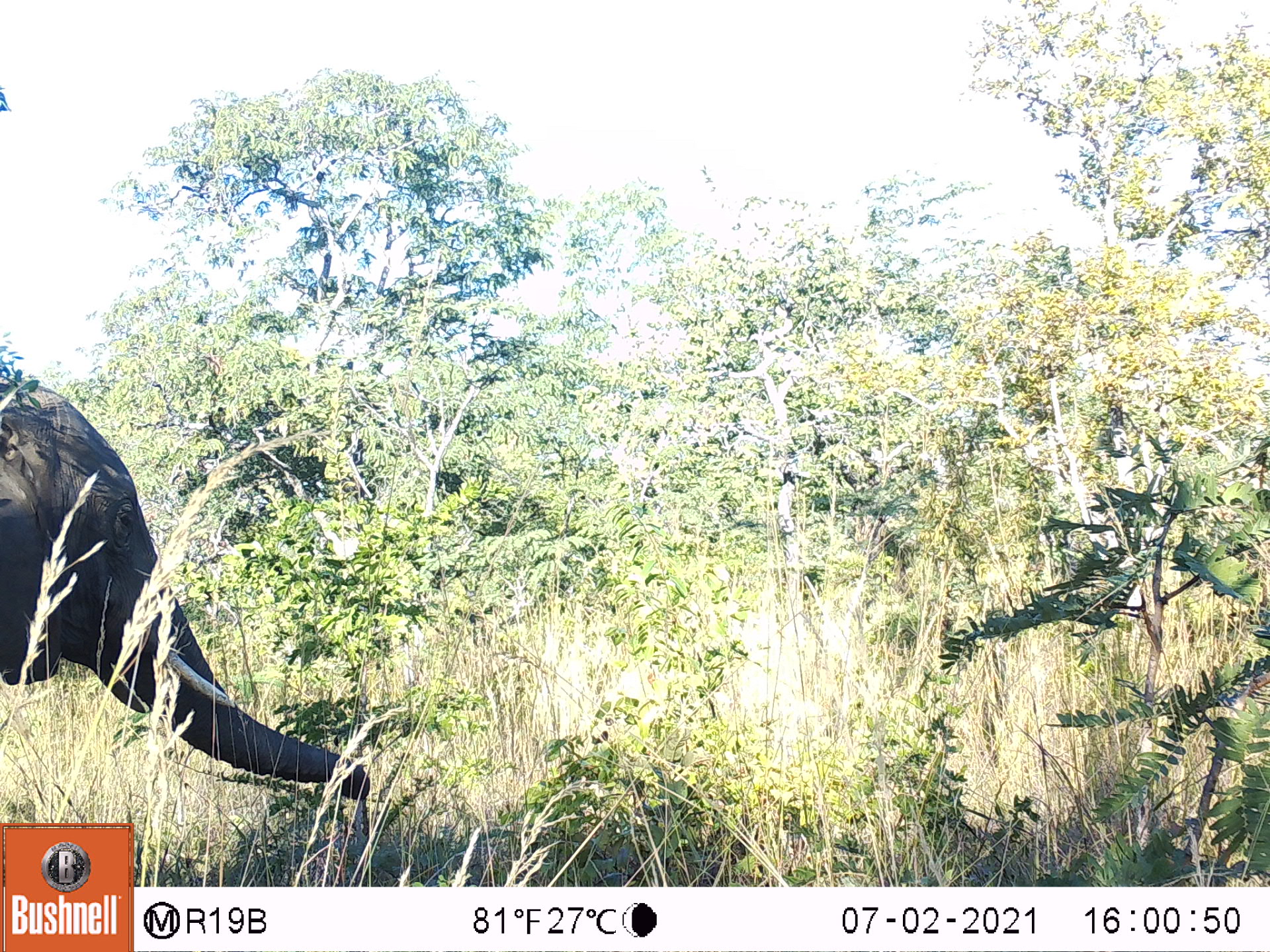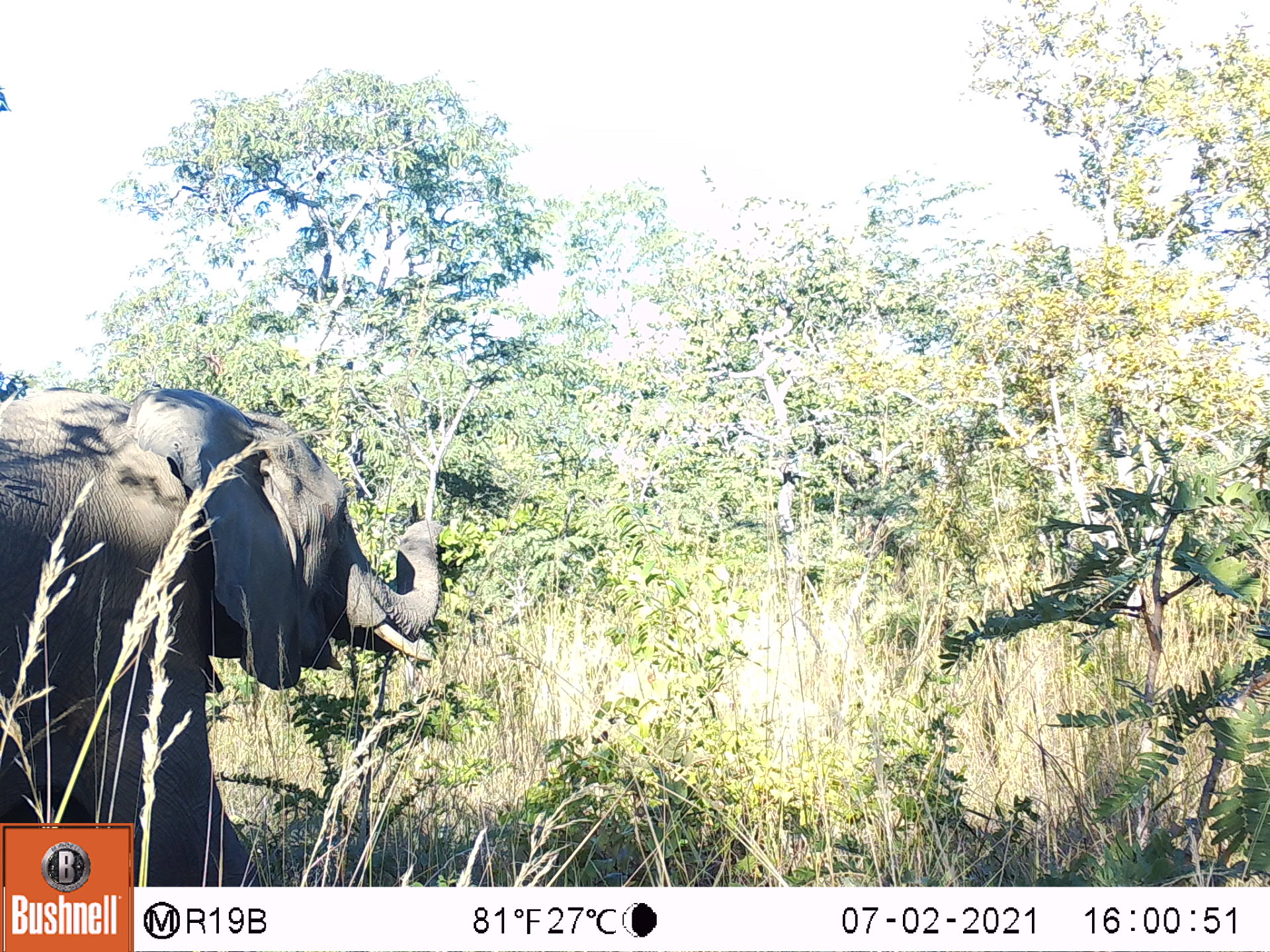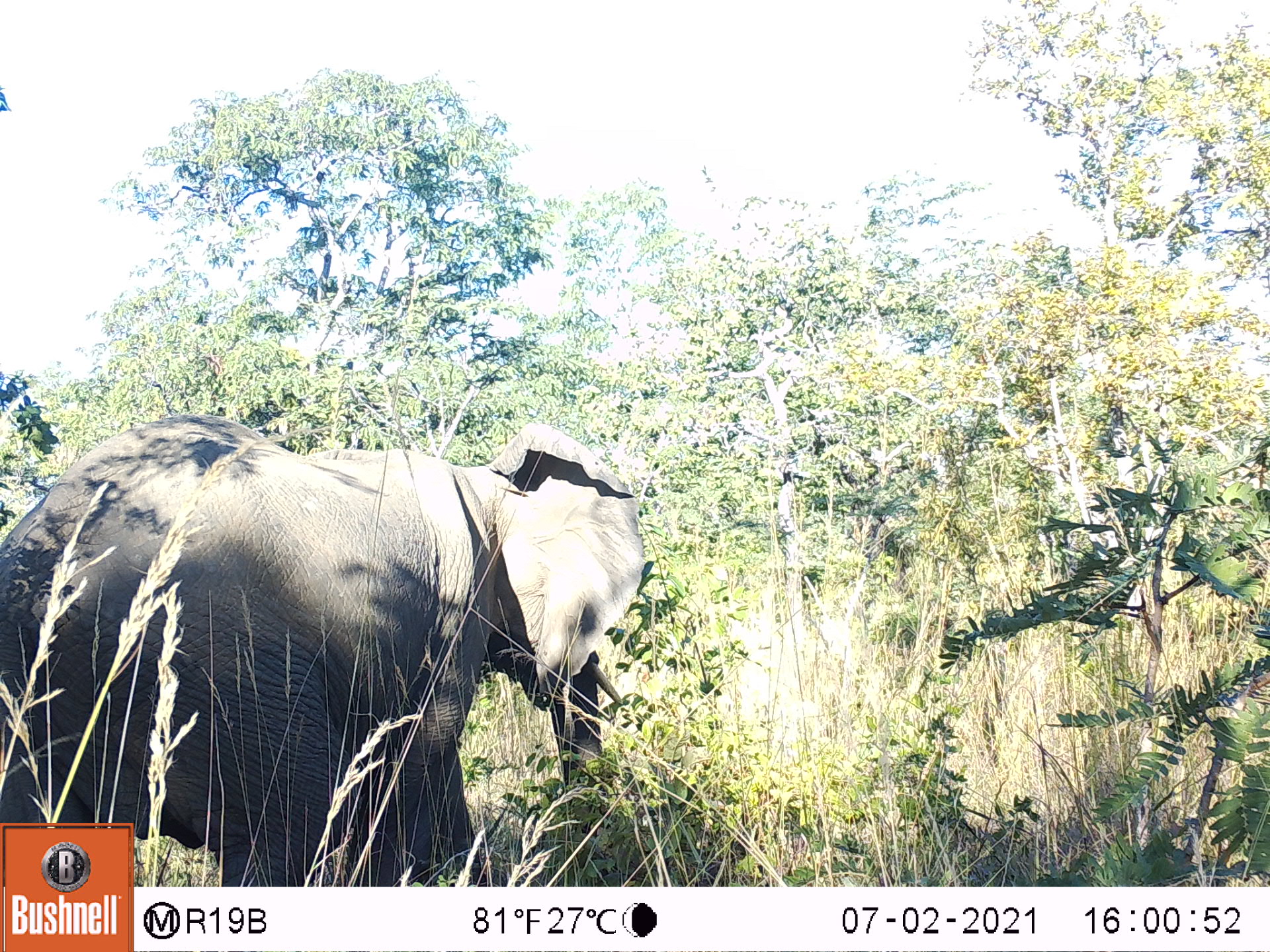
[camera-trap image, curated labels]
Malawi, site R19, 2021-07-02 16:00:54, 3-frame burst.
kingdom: Animalia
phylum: Chordata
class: Mammalia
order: Proboscidea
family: Elephantidae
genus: Loxodonta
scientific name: Loxodonta africana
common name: african savanna elephant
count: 1